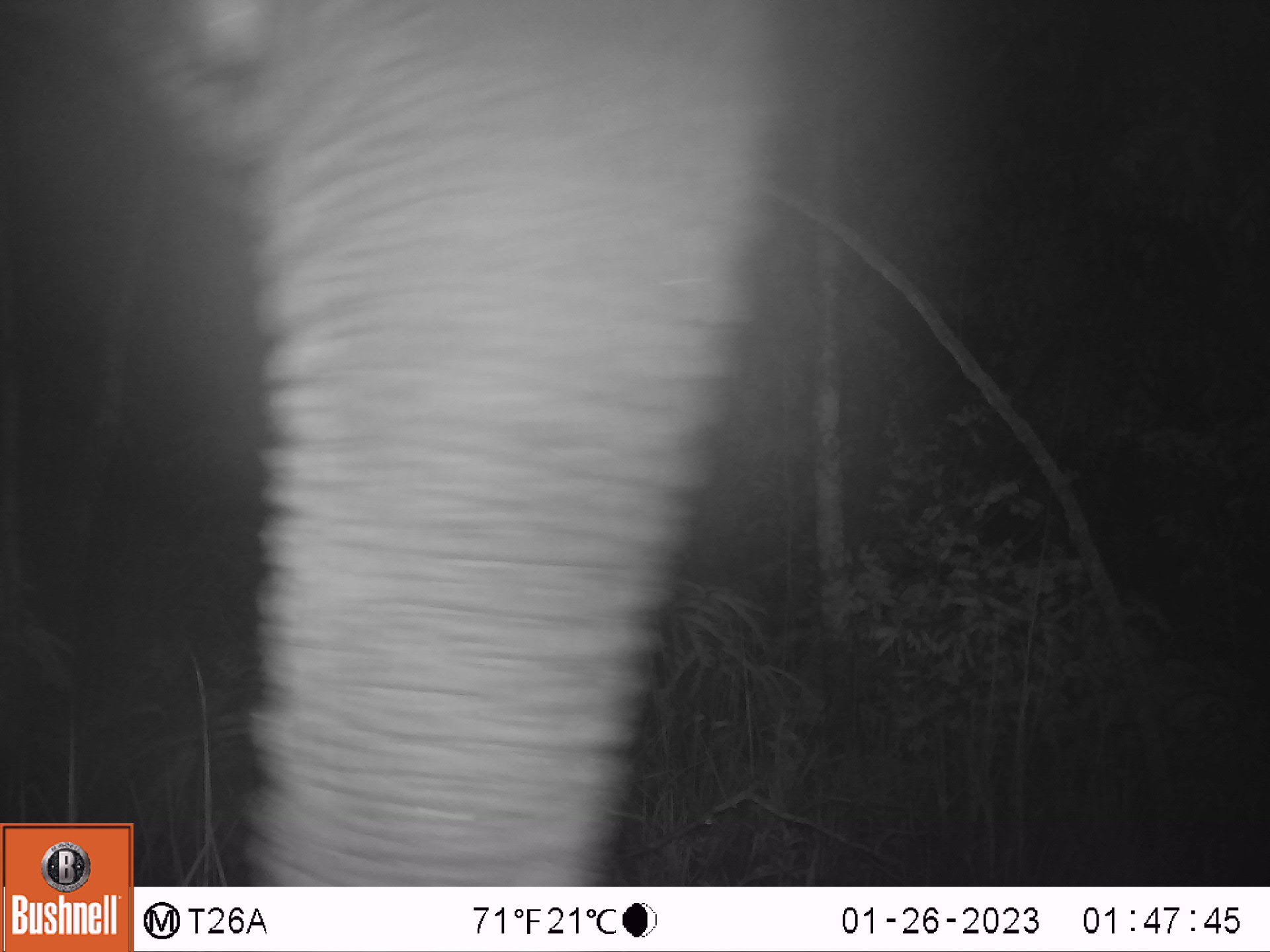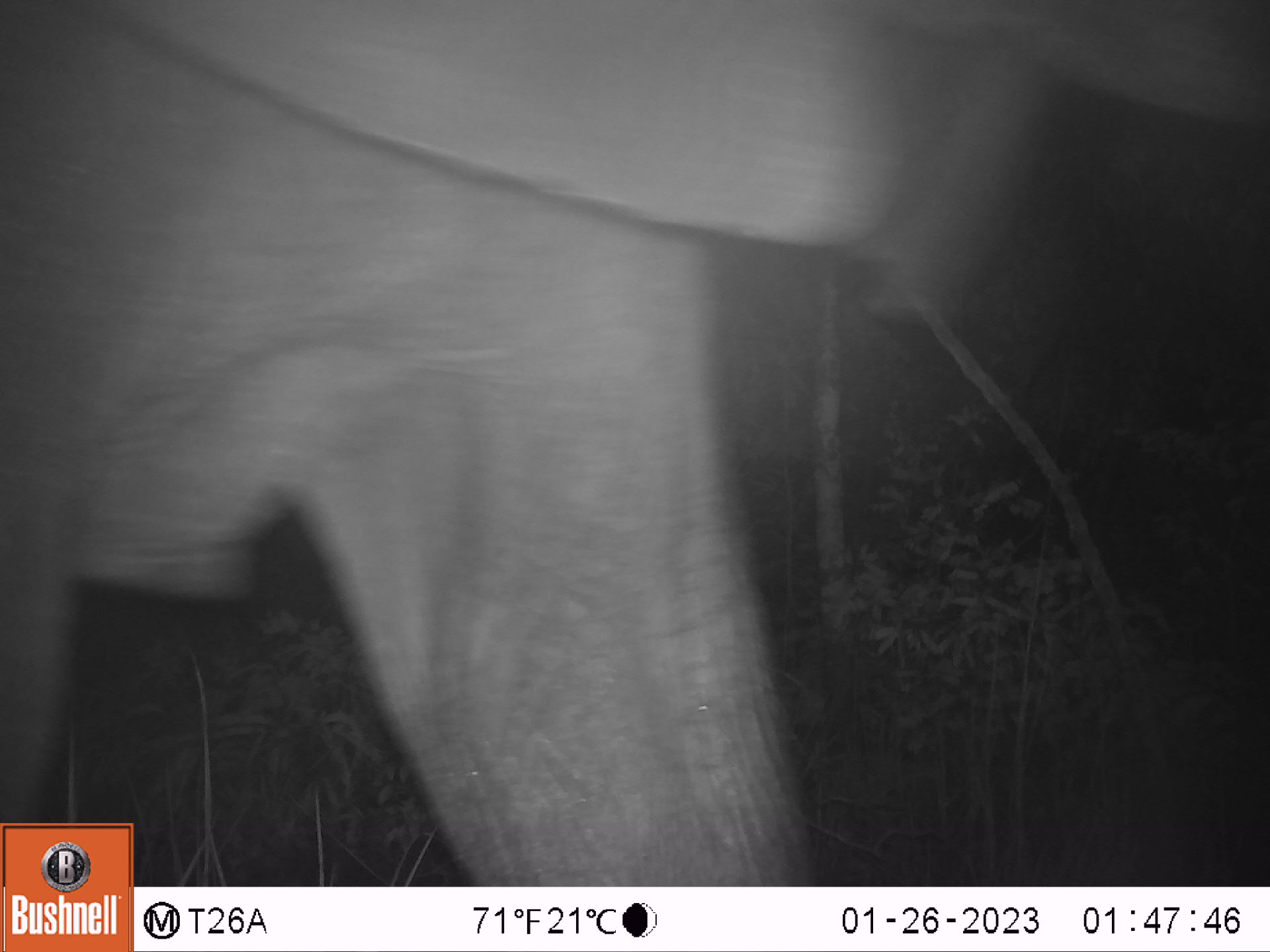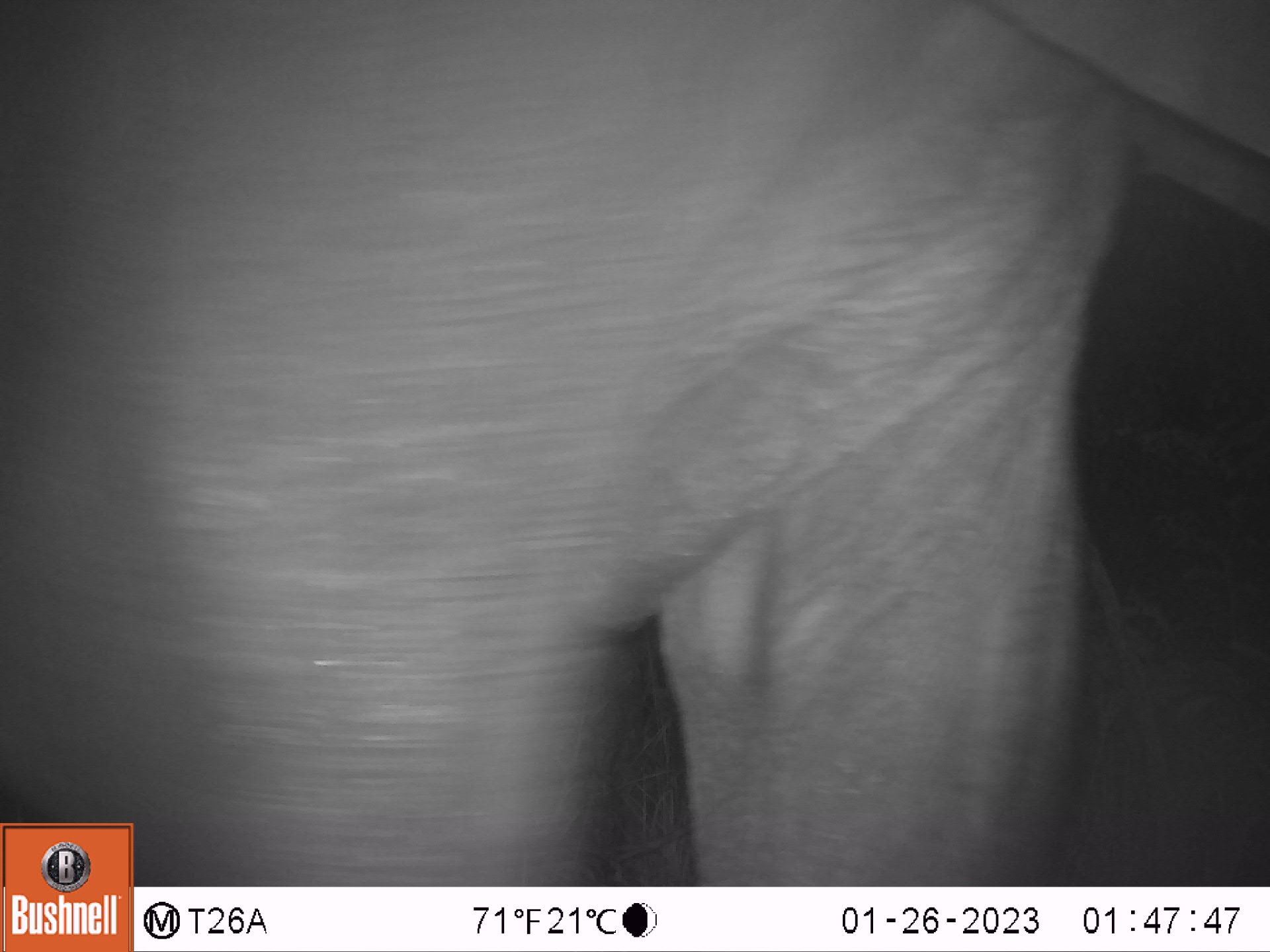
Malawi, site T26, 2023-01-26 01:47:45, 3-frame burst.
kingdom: Animalia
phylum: Chordata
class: Mammalia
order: Proboscidea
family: Elephantidae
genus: Loxodonta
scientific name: Loxodonta africana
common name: african savanna elephant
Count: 1.